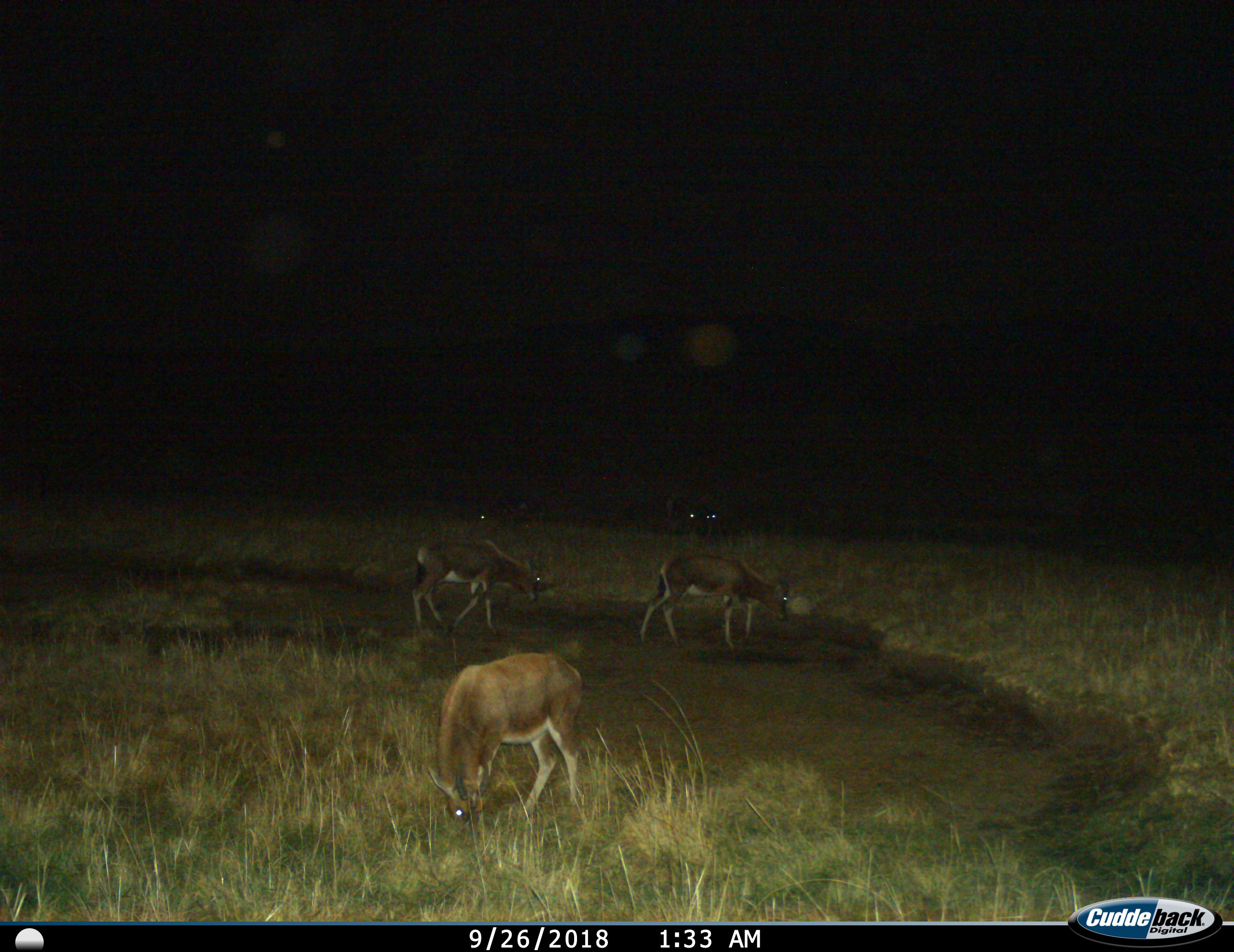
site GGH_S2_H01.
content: unidentified animal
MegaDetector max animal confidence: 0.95